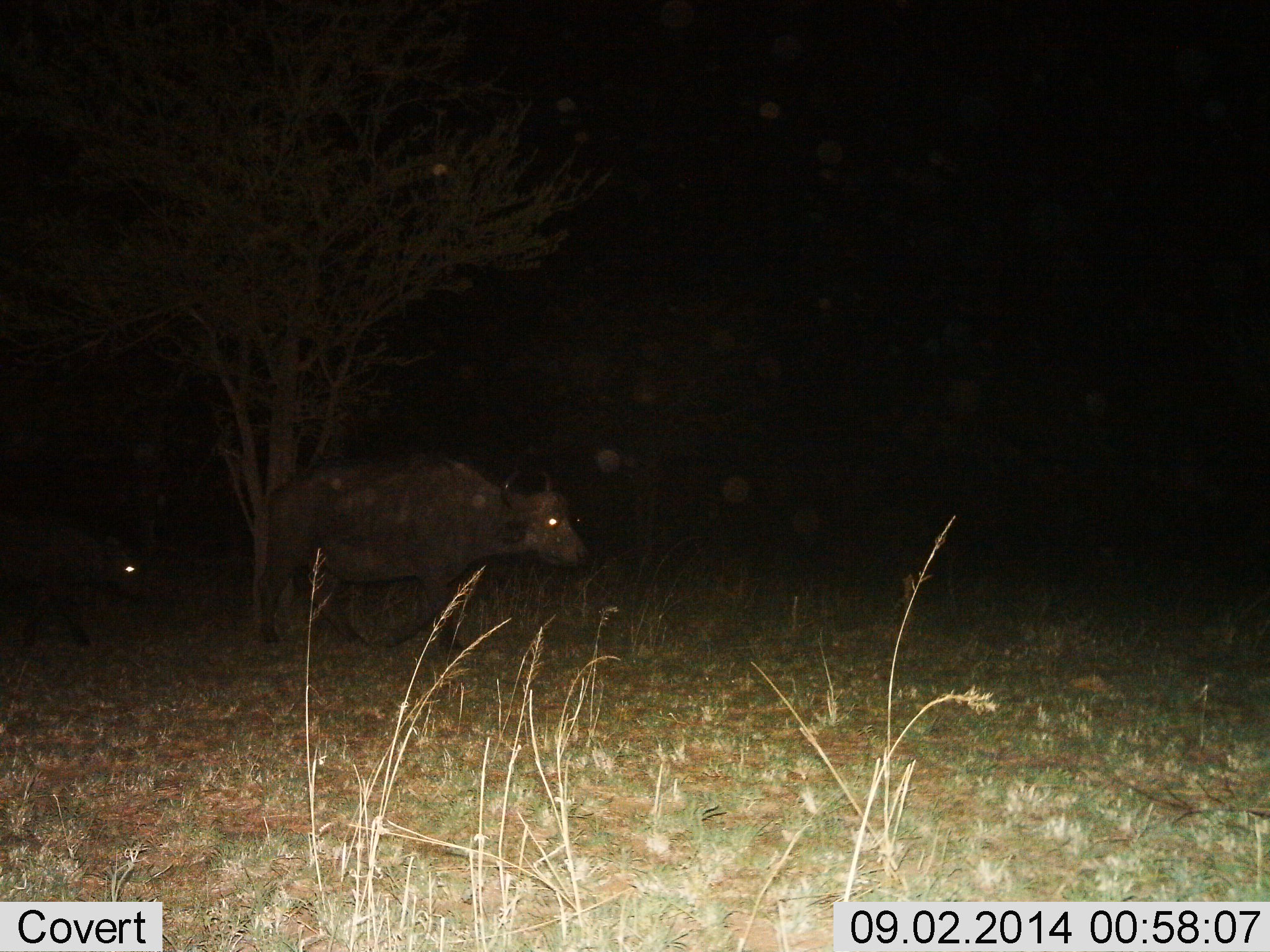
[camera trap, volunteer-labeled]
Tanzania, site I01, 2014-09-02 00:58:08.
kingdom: Animalia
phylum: Chordata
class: Mammalia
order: Artiodactyla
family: Bovidae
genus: Syncerus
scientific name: Syncerus caffer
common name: cape buffalo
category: buffalo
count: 2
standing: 30%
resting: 0%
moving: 70%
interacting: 0%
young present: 50%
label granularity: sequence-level